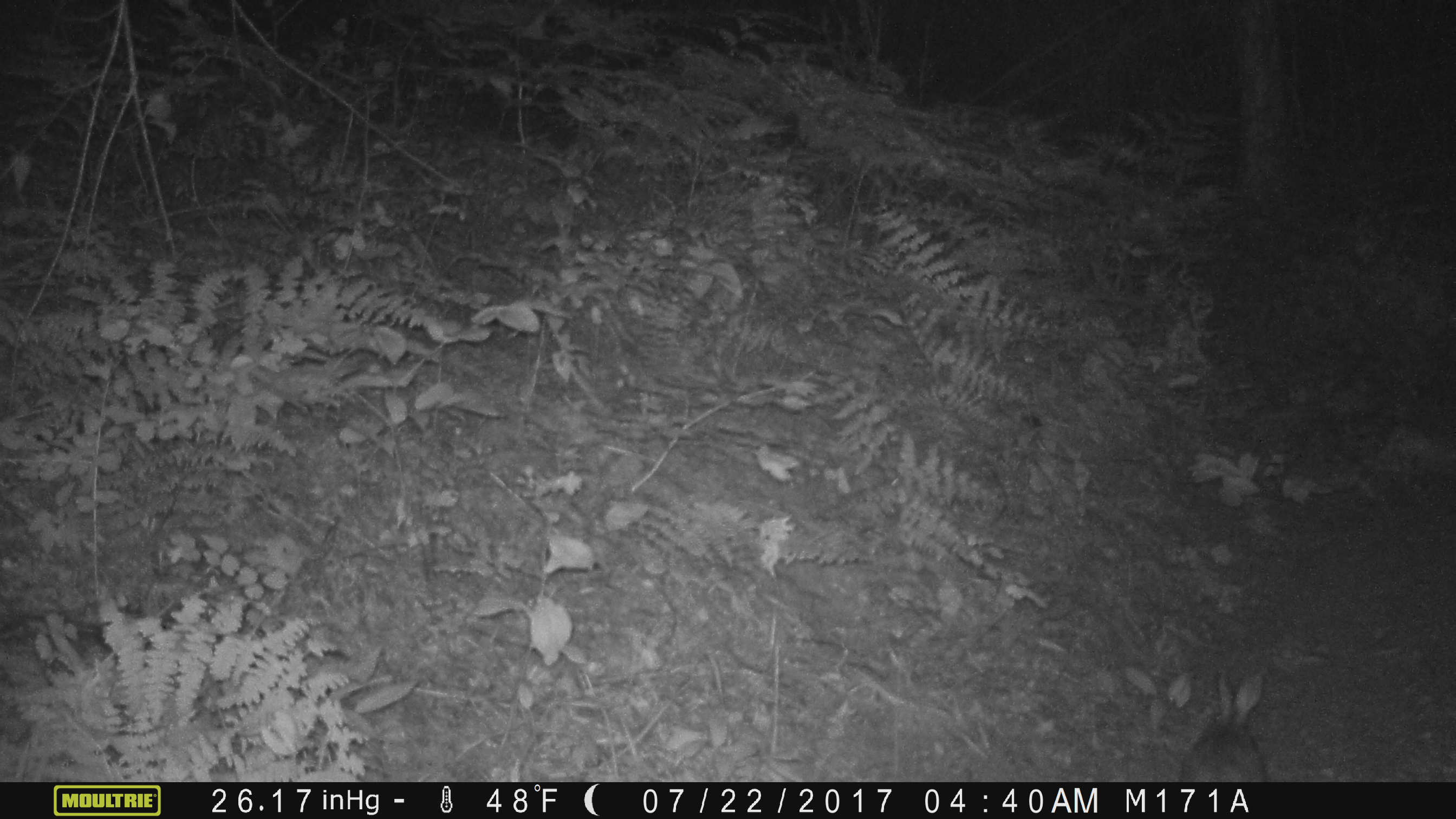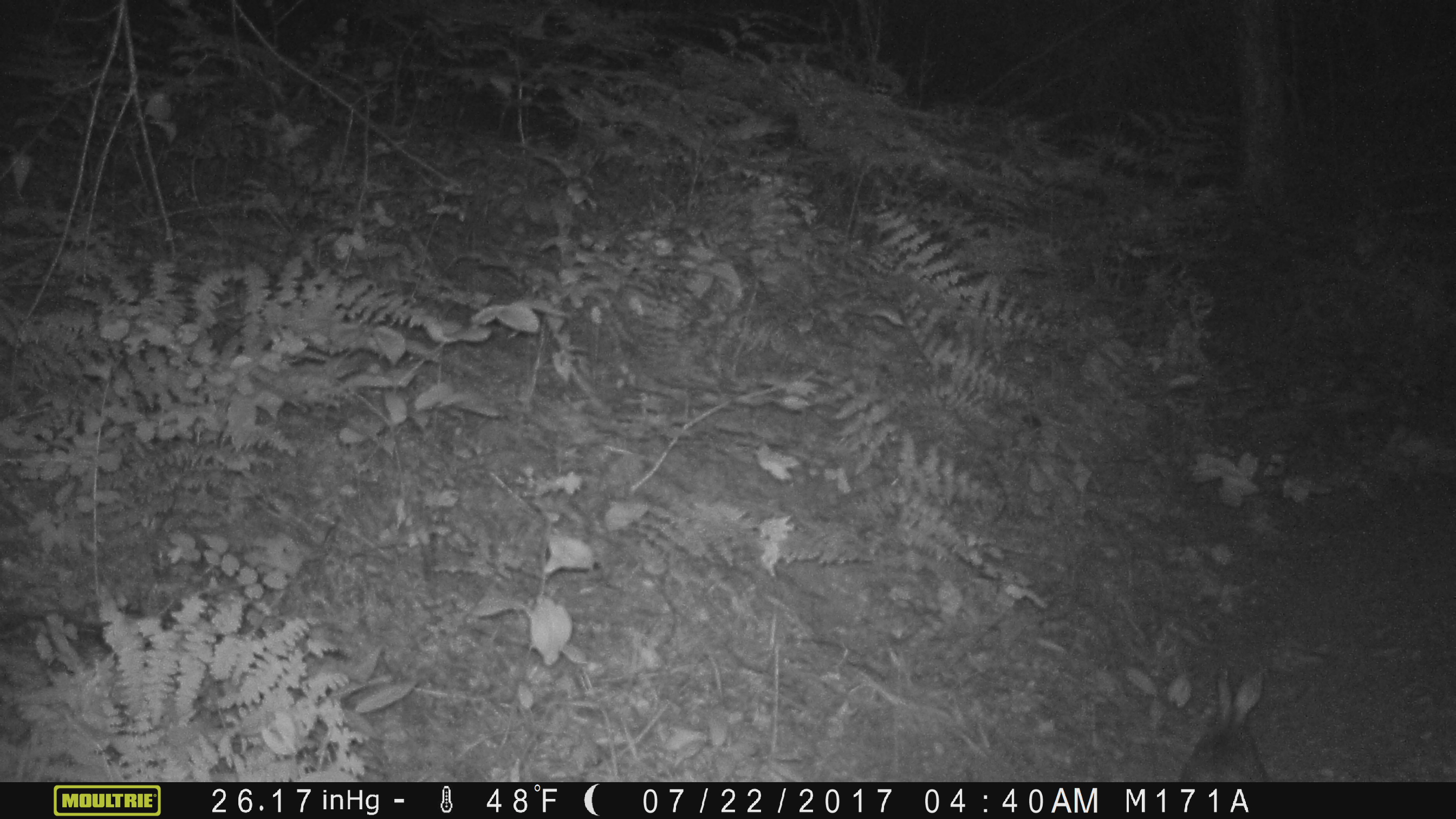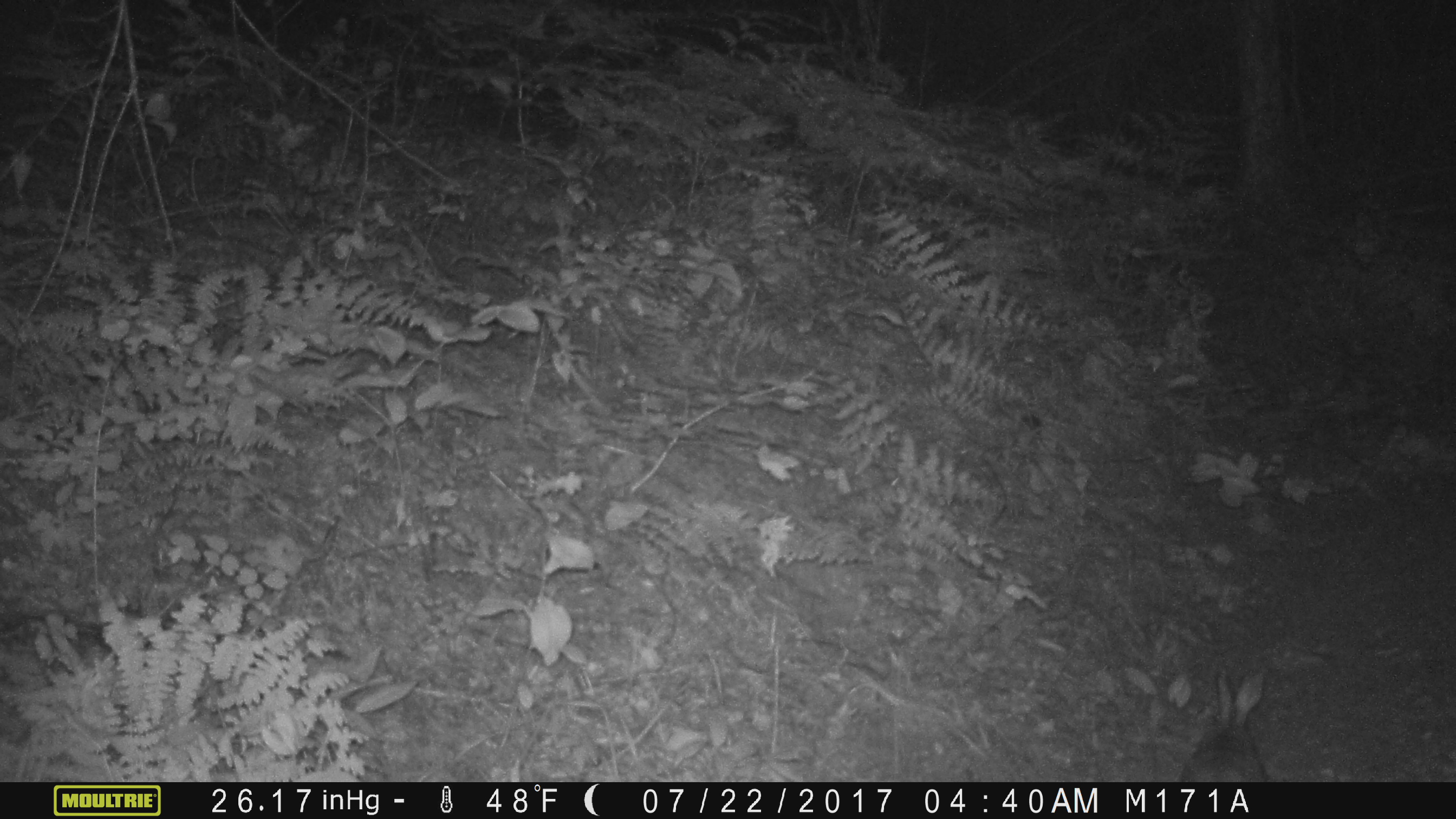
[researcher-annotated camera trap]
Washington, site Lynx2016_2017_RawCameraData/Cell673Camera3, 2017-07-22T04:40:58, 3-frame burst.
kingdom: Animalia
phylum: Chordata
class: Mammalia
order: Lagomorpha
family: Leporidae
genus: Lepus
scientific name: Lepus americanus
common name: snowshoe hare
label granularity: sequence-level